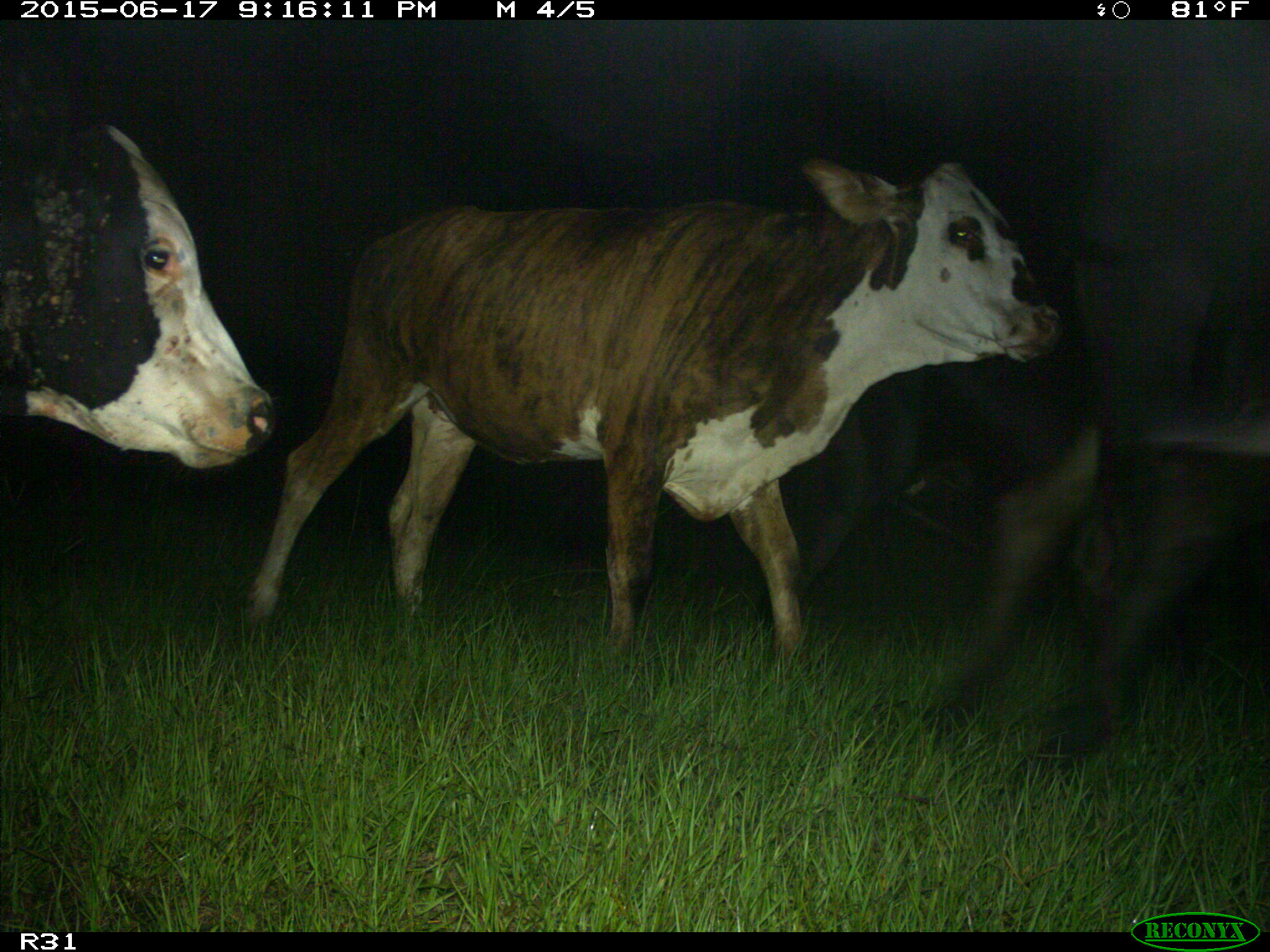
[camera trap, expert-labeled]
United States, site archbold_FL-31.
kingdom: Animalia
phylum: Chordata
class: Mammalia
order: Artiodactyla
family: Bovidae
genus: Bos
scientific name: Bos taurus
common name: domestic cow